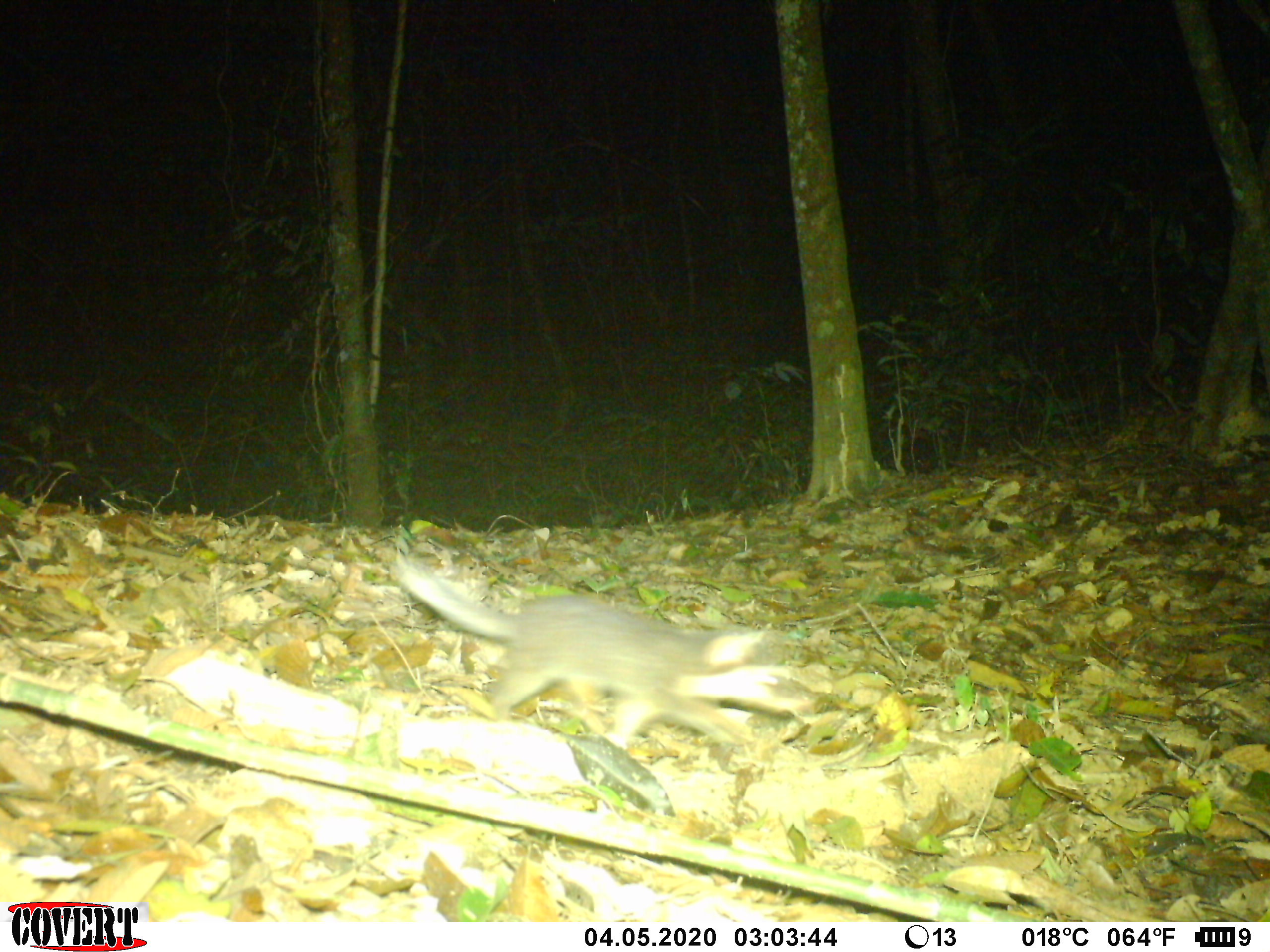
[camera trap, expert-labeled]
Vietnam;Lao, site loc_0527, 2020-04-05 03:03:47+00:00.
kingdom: Animalia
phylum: Chordata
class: Mammalia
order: Carnivora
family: Mustelidae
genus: Melogale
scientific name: Melogale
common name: ferret badger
Ferret badger (Melogale). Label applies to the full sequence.